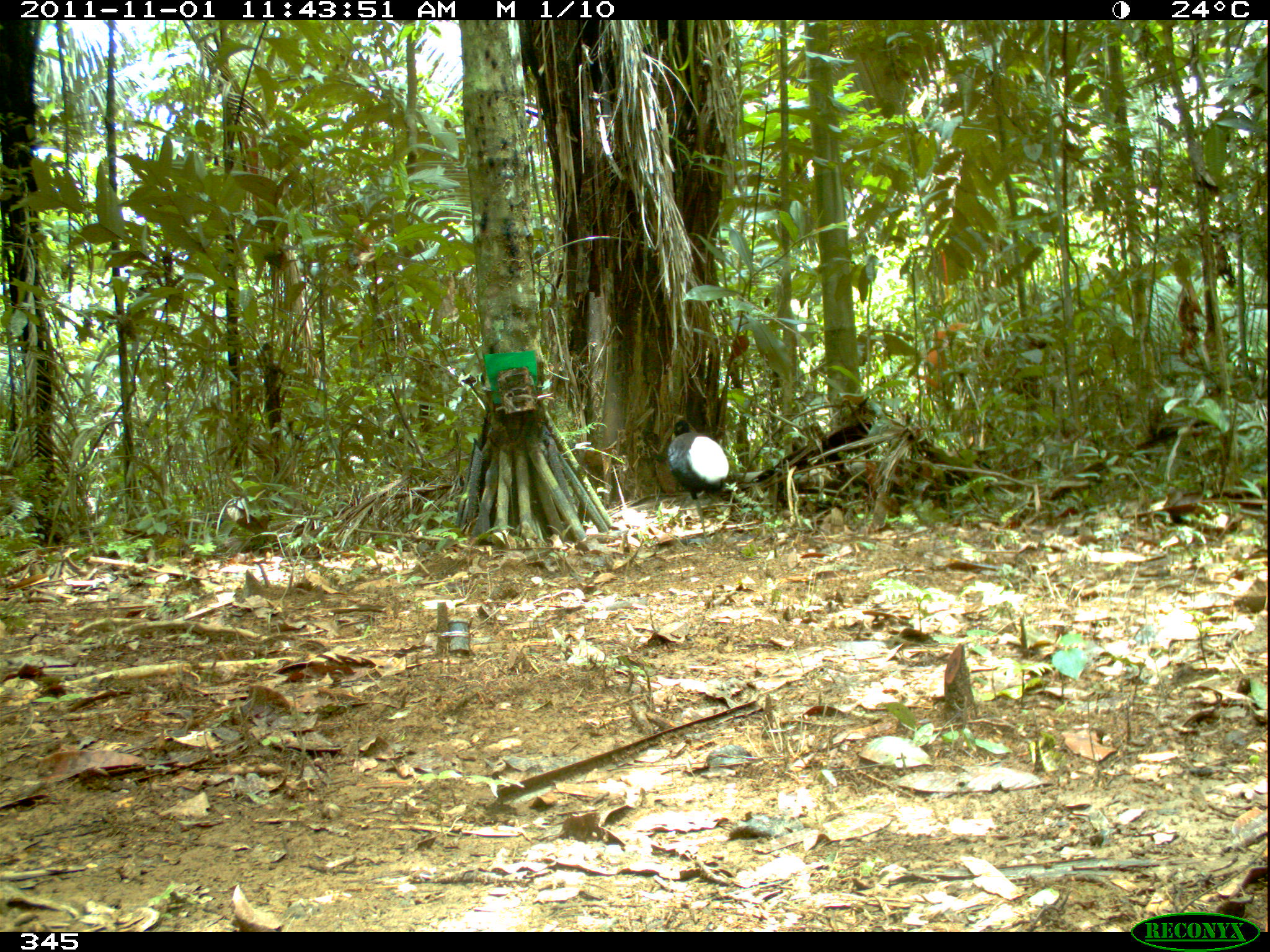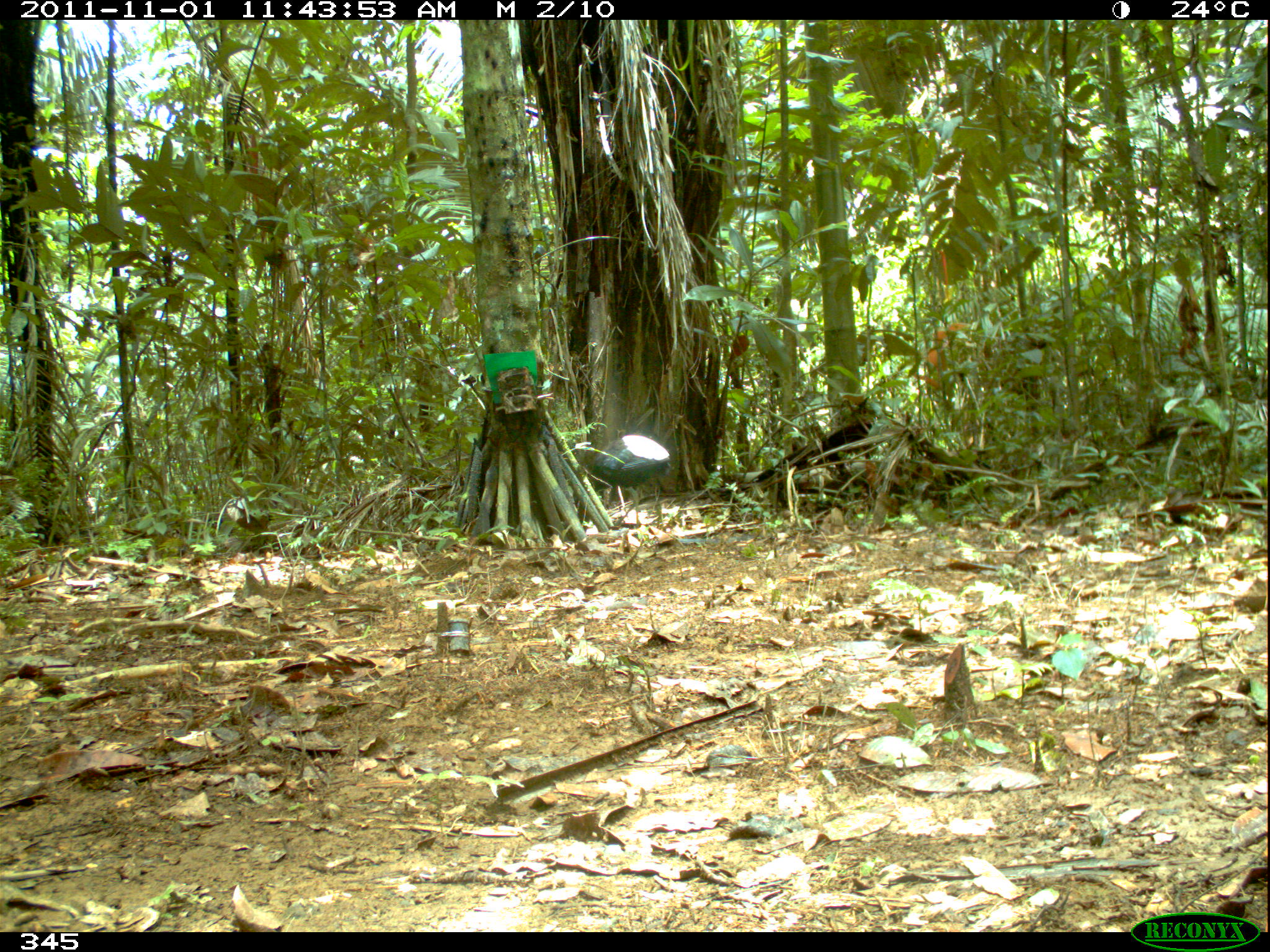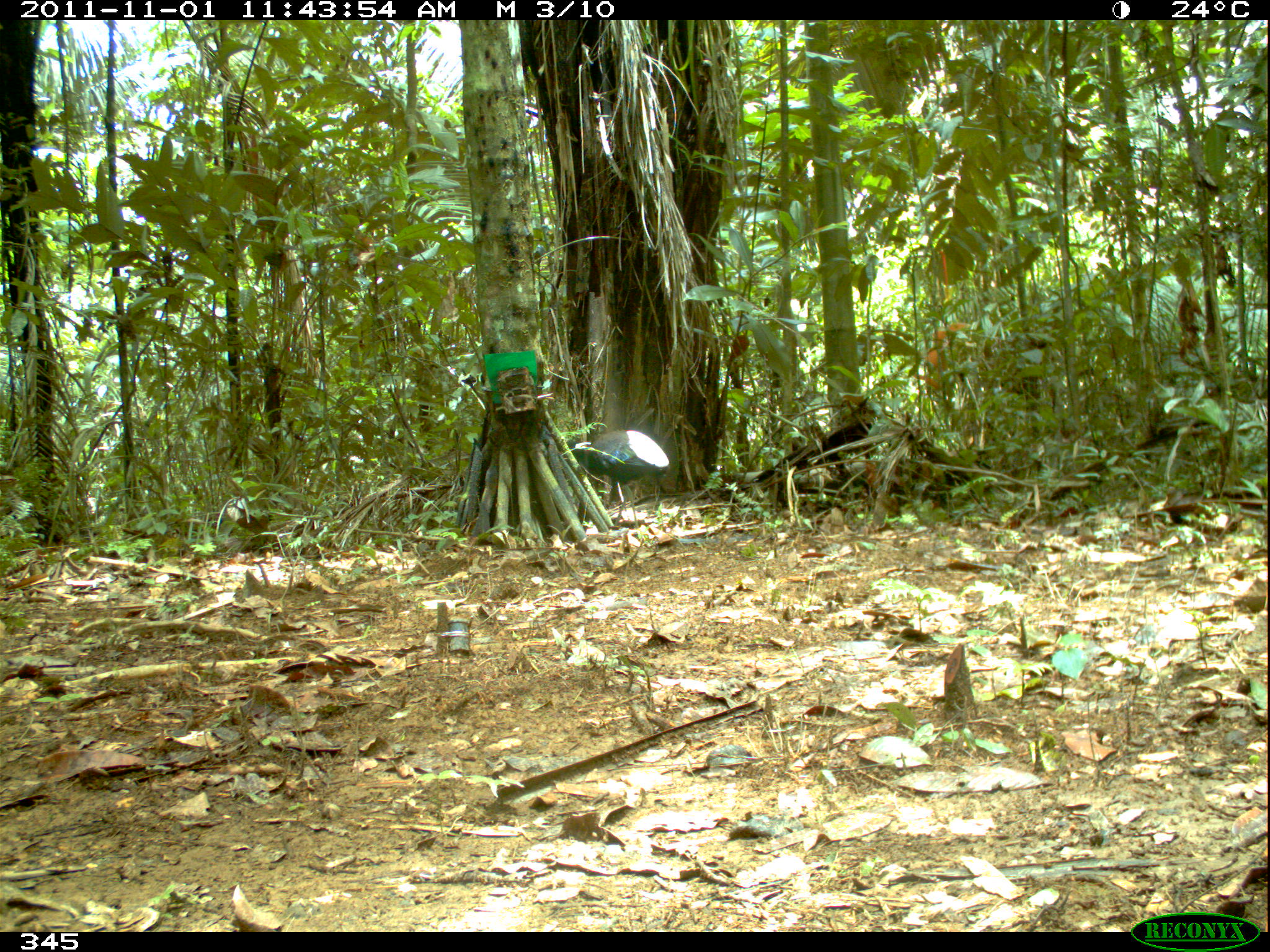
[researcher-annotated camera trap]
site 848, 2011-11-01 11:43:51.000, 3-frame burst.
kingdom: Animalia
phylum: Chordata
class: Aves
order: Gruiformes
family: Psophiidae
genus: Psophia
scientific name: Psophia leucoptera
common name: pale-winged trumpeter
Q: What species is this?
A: Psophia leucoptera (pale-winged trumpeter).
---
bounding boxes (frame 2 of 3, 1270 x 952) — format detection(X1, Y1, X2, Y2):
psophia leucoptera: detection(566, 433, 671, 528)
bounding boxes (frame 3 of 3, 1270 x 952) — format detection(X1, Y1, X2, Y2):
psophia leucoptera: detection(564, 428, 670, 529)